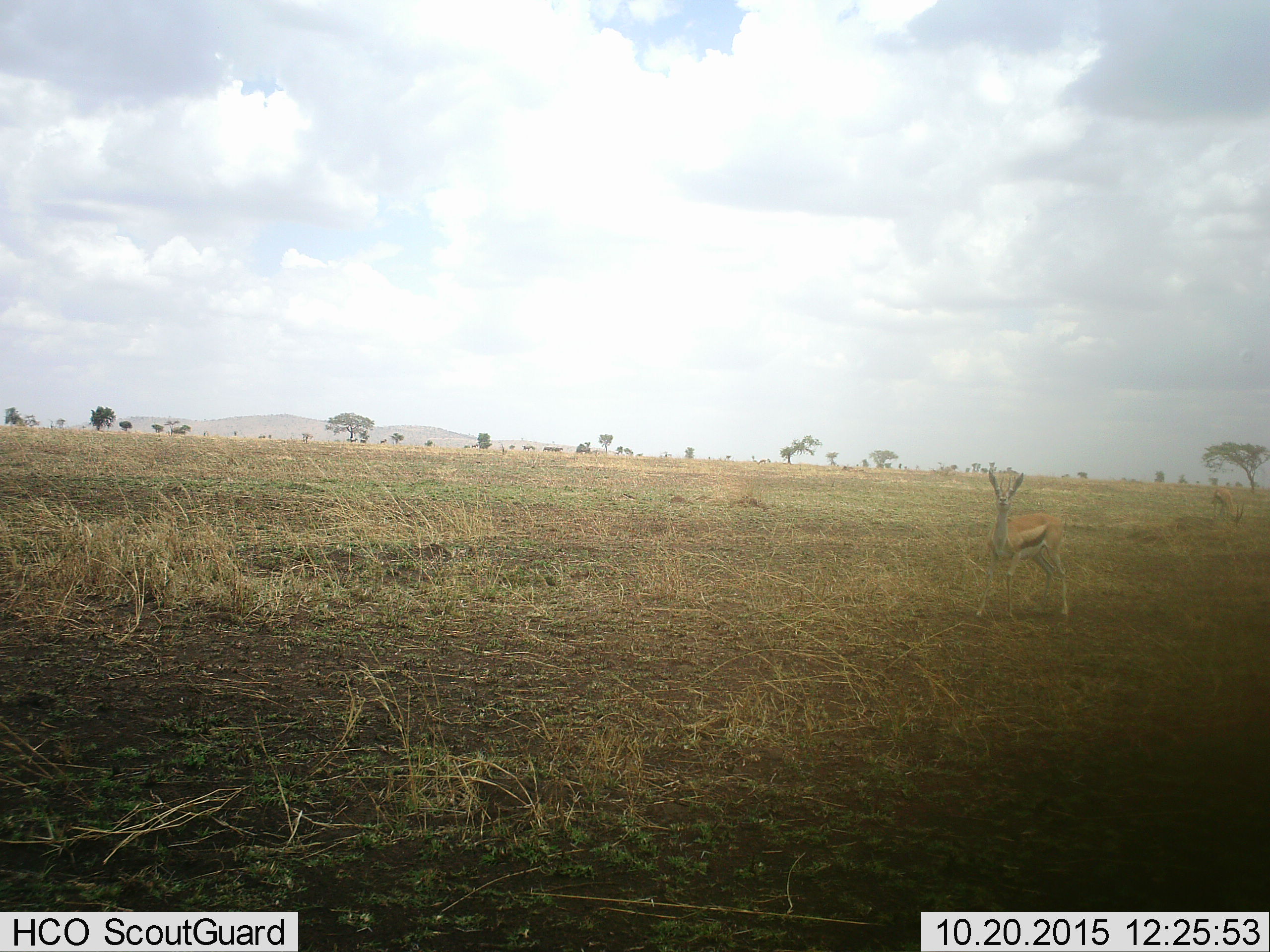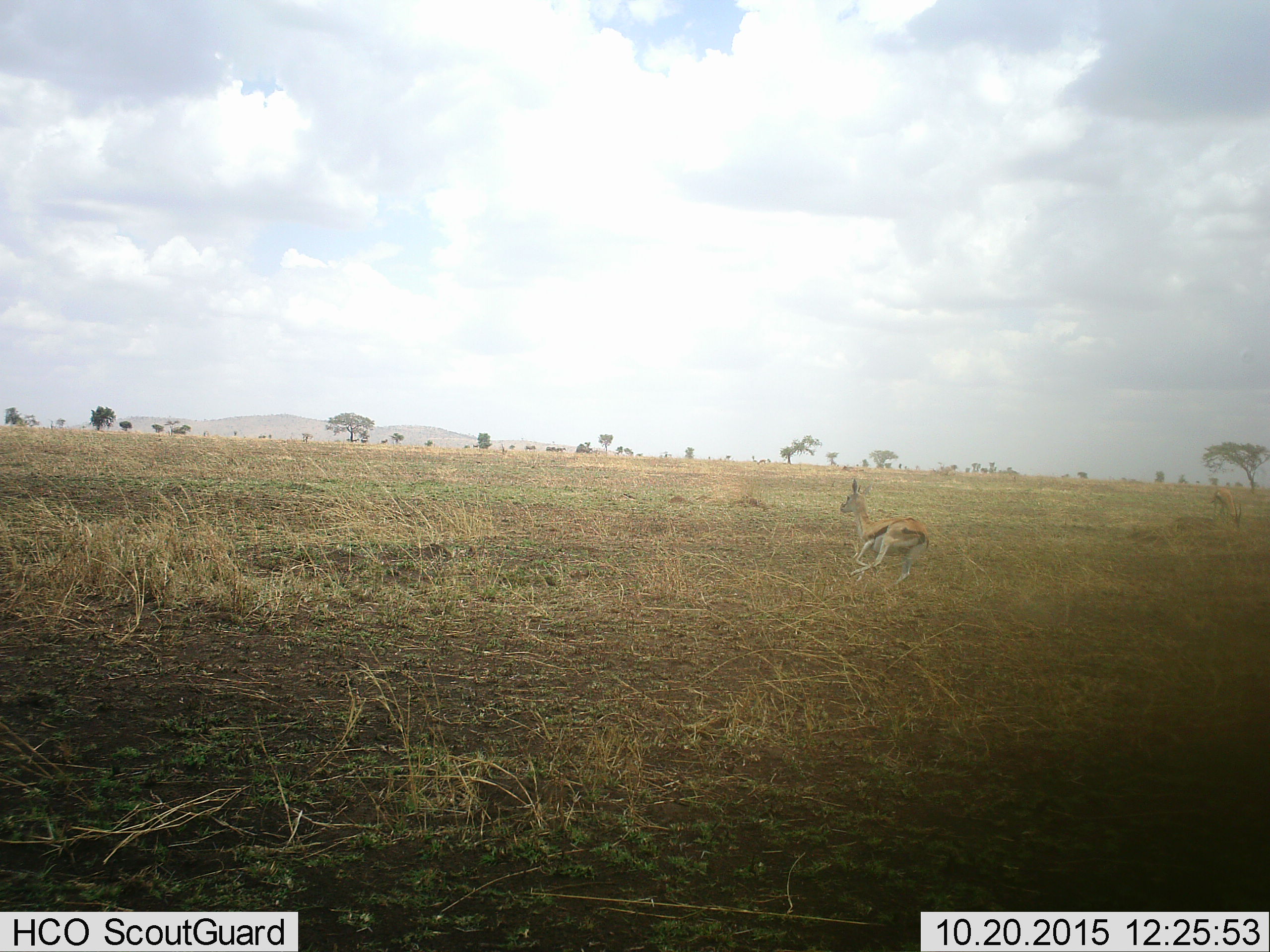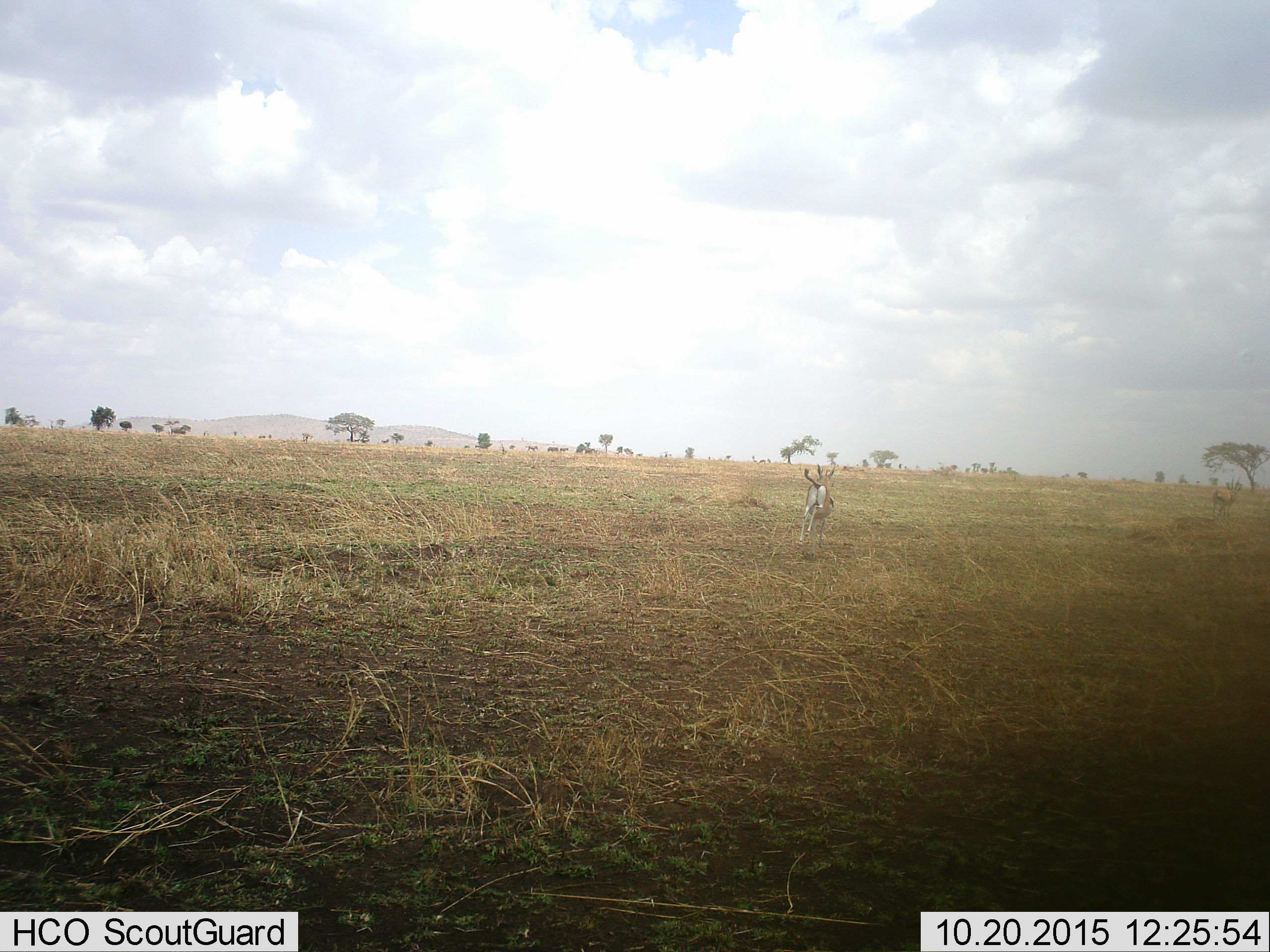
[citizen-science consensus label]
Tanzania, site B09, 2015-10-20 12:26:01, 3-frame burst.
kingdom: Animalia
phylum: Chordata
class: Mammalia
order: Artiodactyla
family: Bovidae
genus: Eudorcas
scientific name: Eudorcas thomsonii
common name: thomson's gazelle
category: gazellethomsons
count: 2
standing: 47%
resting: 0%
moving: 76%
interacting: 6%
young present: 6%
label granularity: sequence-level